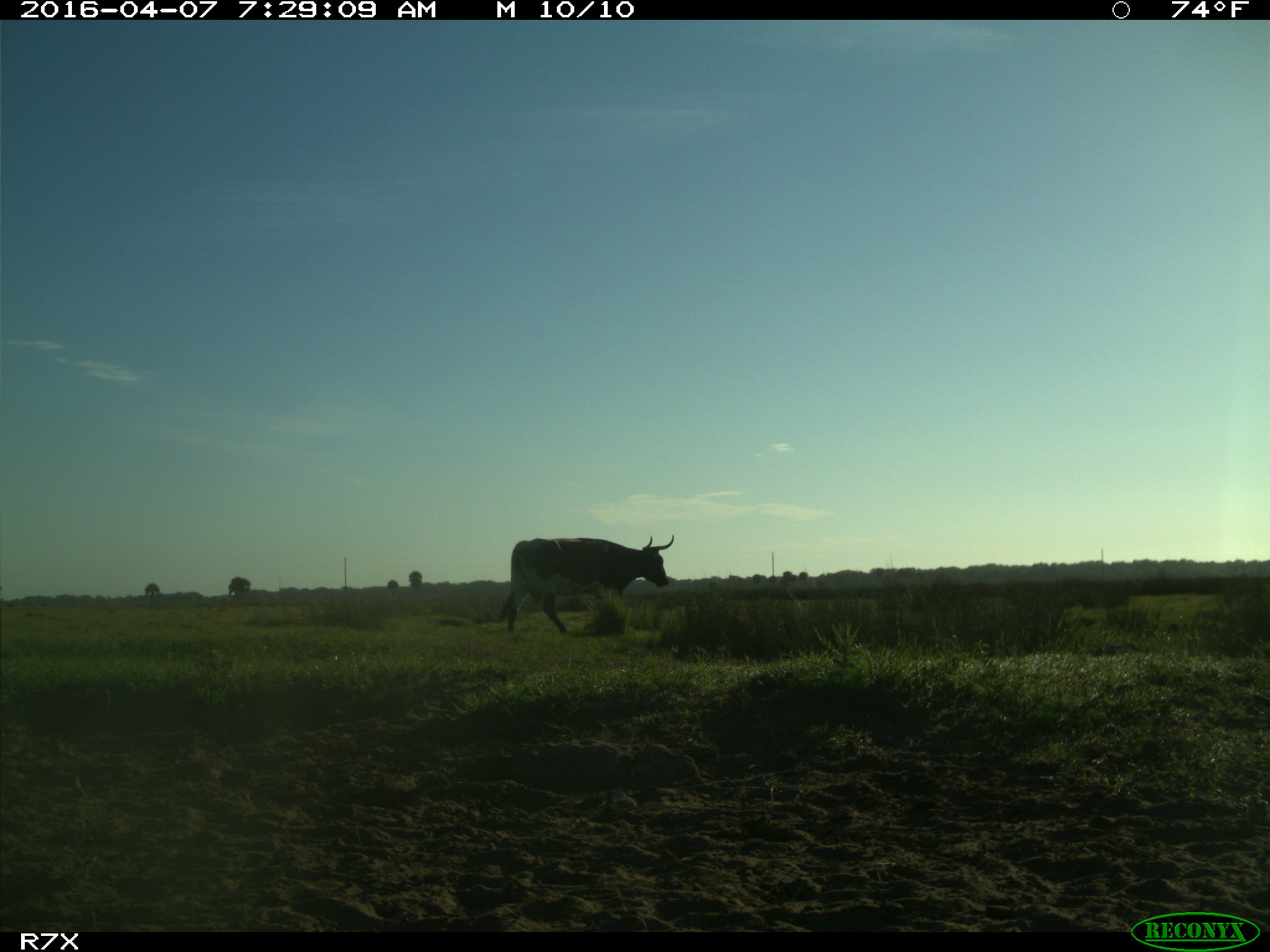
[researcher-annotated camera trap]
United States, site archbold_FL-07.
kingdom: Animalia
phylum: Chordata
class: Mammalia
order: Artiodactyla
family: Bovidae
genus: Bos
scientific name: Bos taurus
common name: domestic cow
Bos taurus (domestic cow).